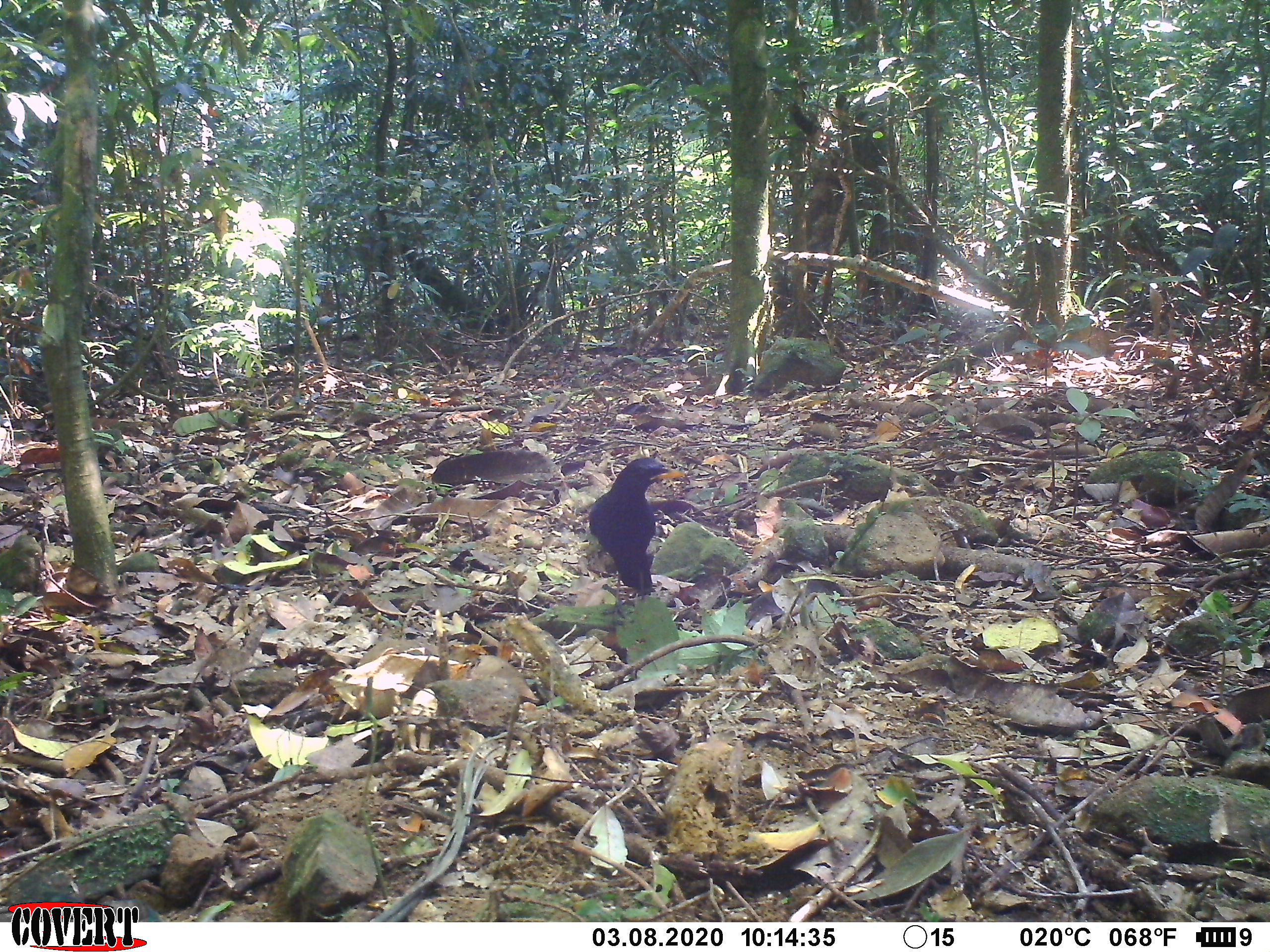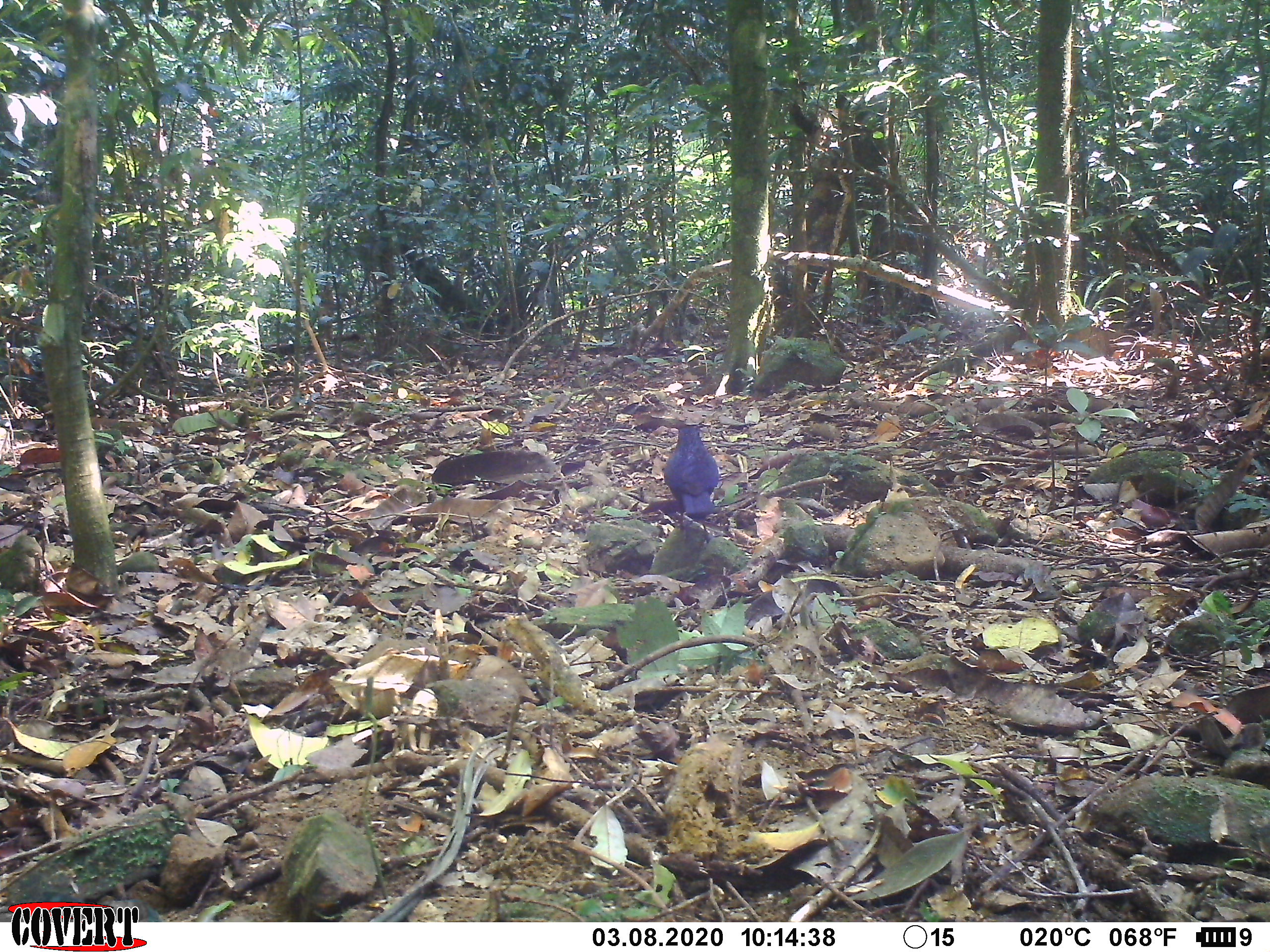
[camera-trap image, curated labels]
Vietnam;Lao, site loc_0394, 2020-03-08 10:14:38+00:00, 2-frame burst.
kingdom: Animalia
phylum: Chordata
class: Aves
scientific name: Aves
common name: bird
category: unidentified bird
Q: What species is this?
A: Unidentified bird (bird) (Aves).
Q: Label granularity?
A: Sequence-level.